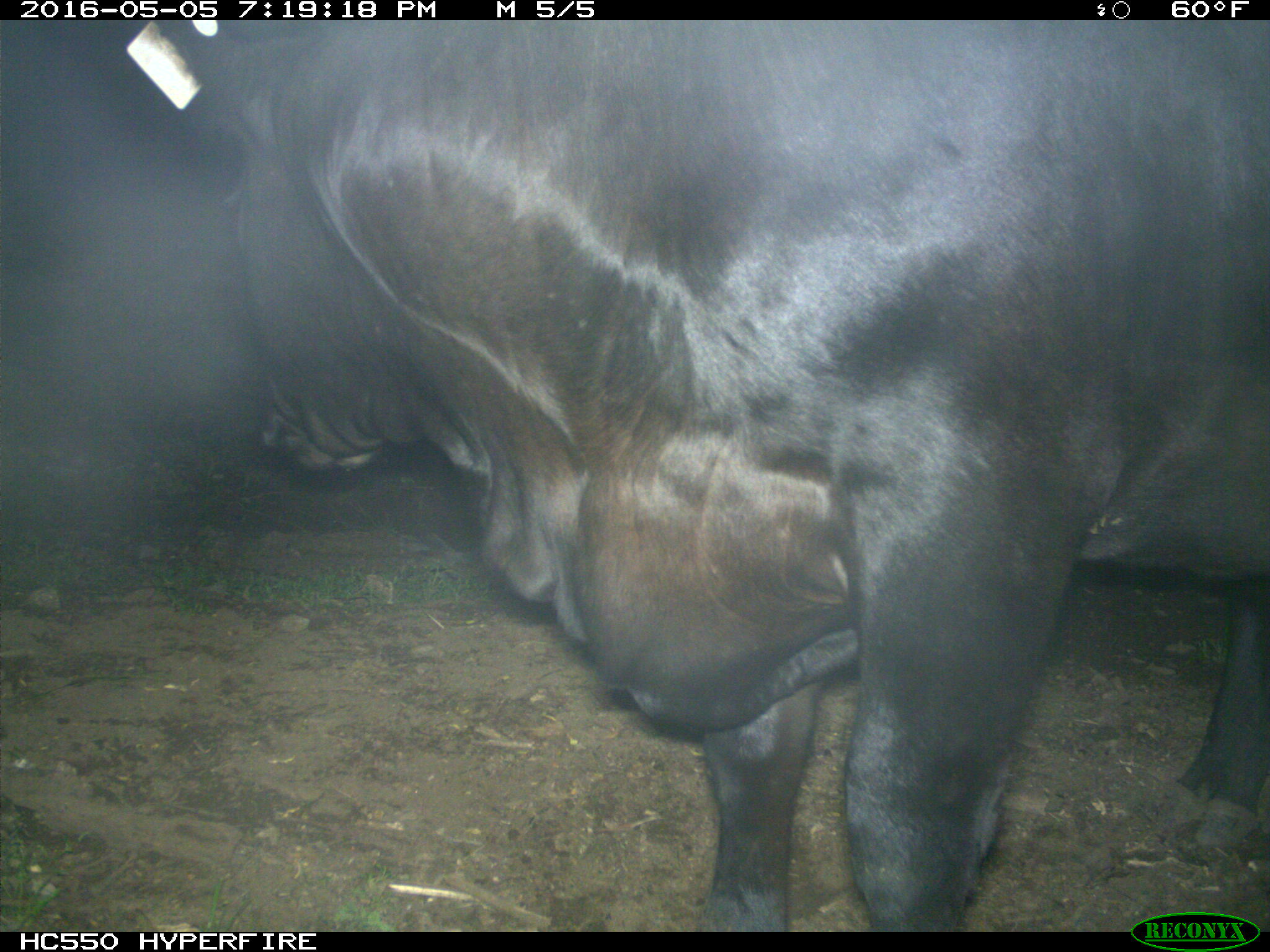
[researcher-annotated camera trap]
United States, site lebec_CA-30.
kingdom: Animalia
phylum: Chordata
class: Mammalia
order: Artiodactyla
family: Bovidae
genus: Bos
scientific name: Bos taurus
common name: domestic cow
Bos taurus (domestic cow).